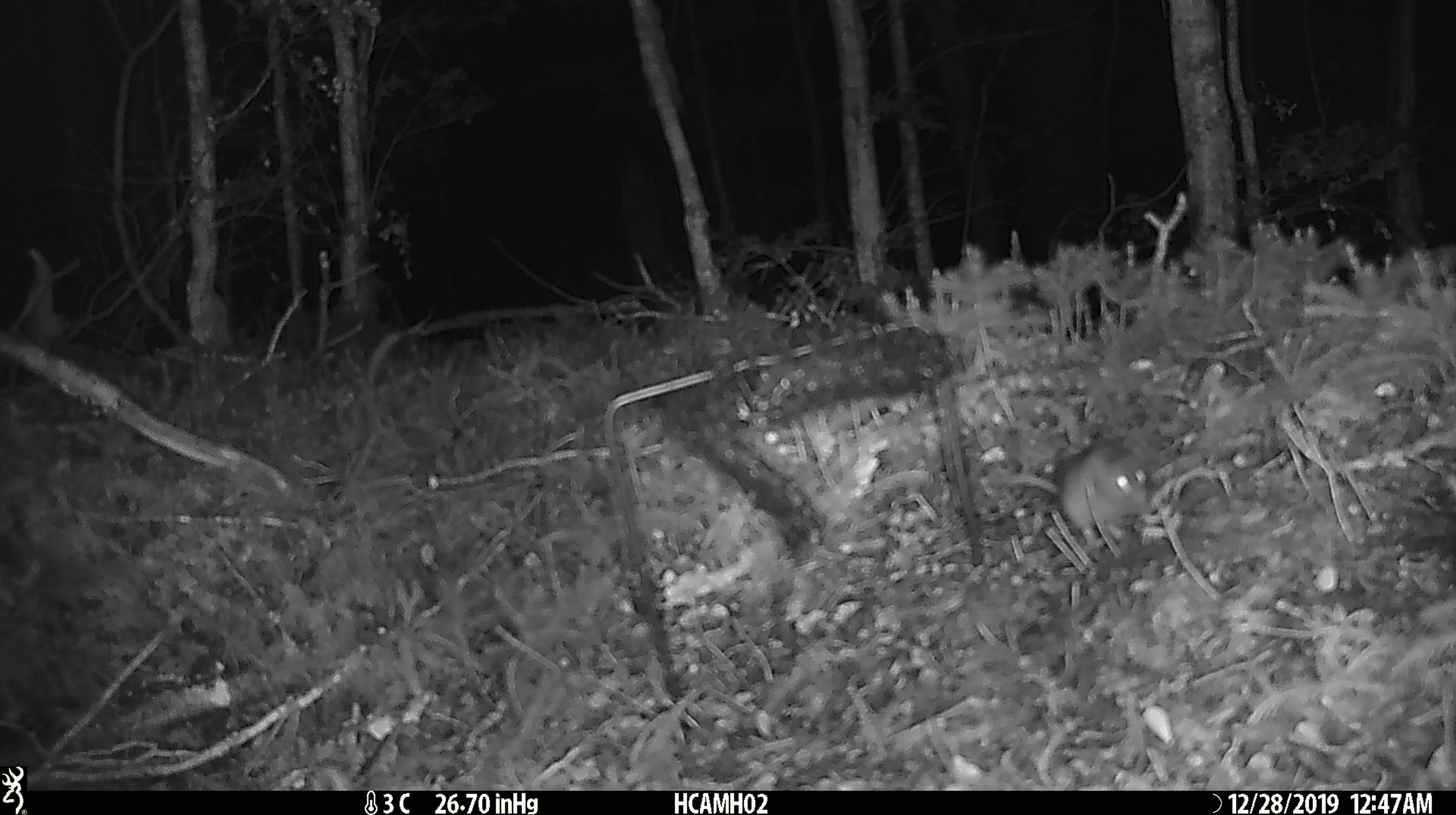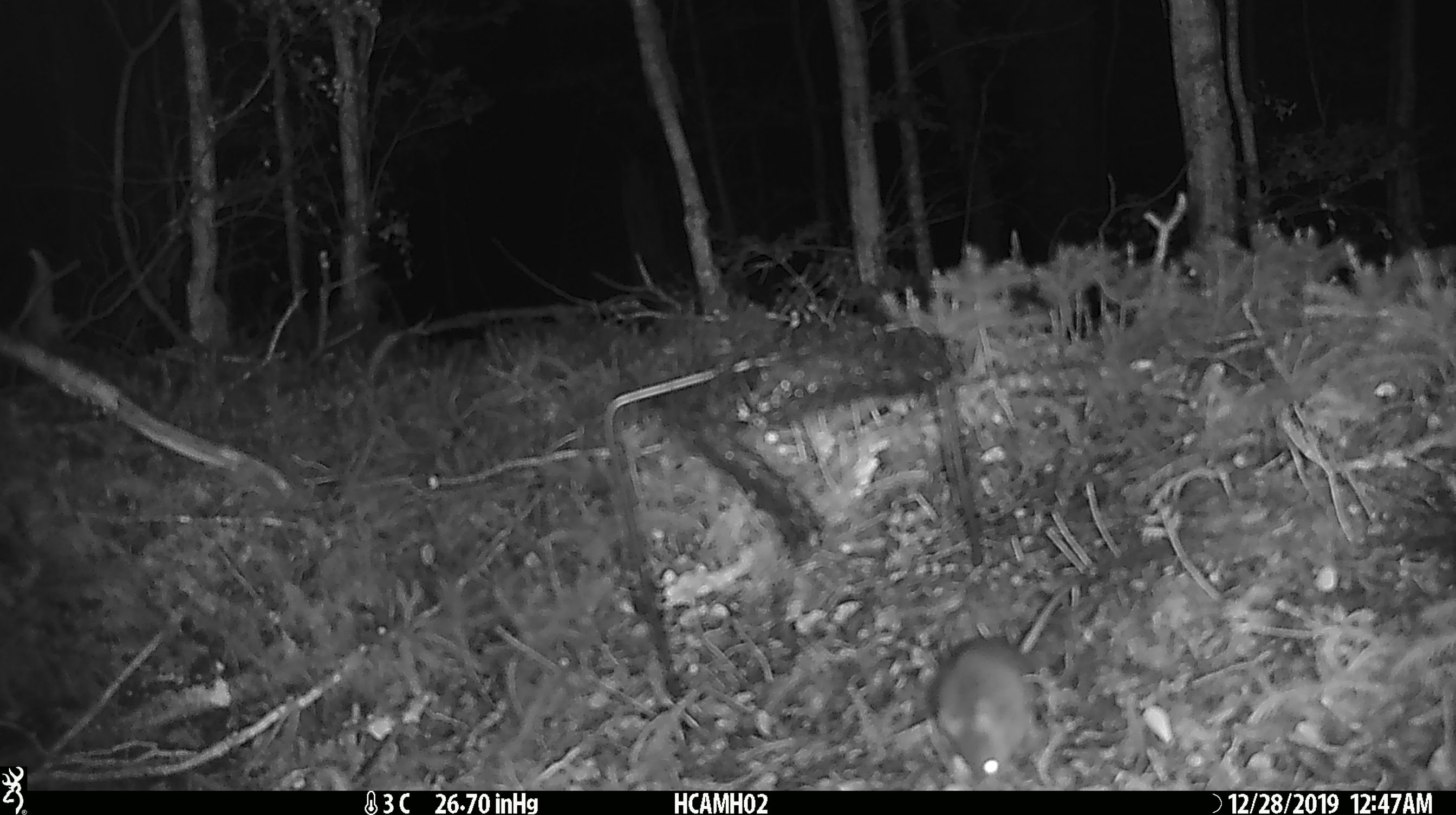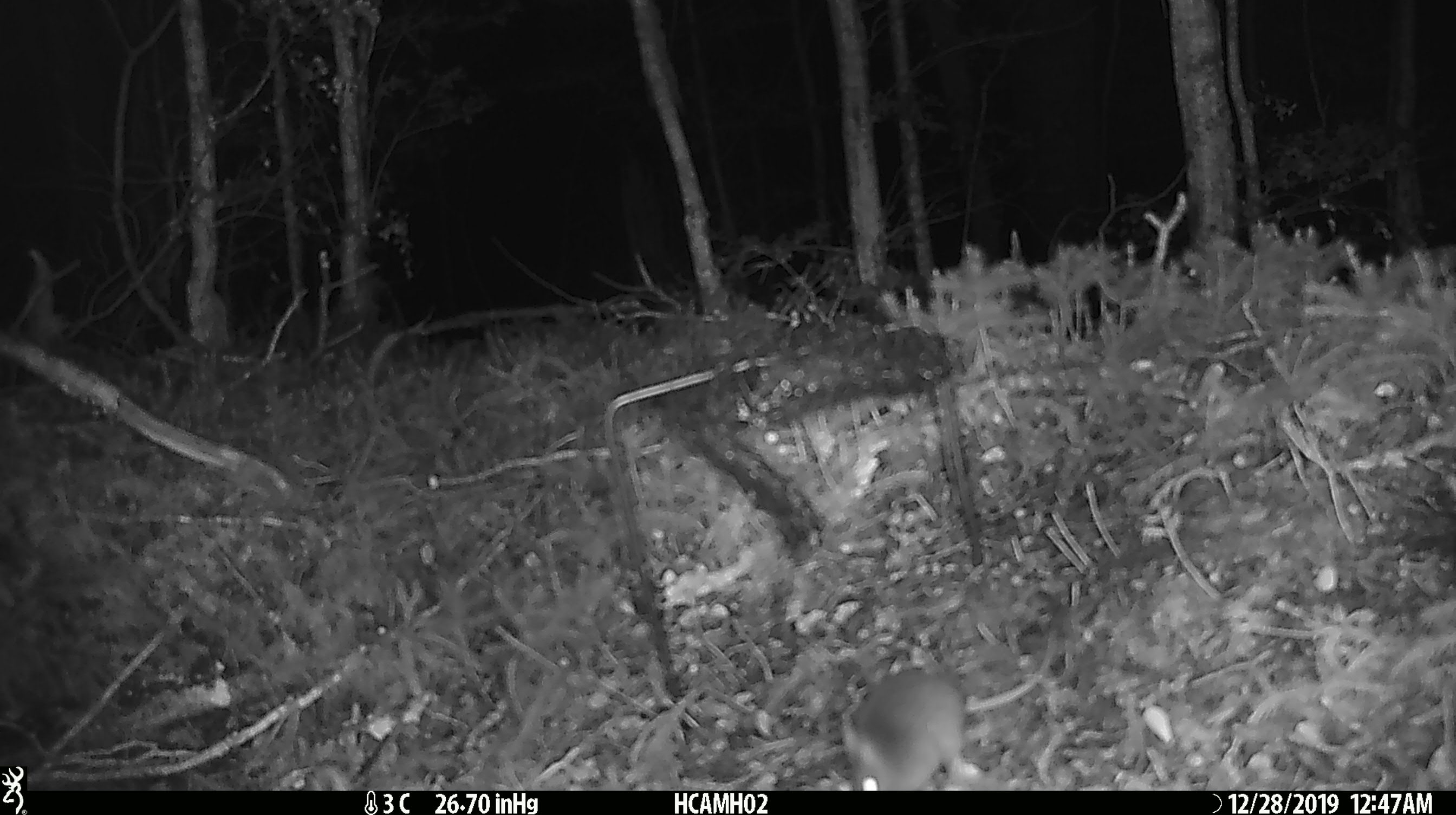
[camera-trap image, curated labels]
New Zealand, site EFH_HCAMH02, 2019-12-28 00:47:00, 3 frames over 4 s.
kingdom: Animalia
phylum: Chordata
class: Mammalia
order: Rodentia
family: Muridae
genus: Mus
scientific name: Mus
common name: mouse